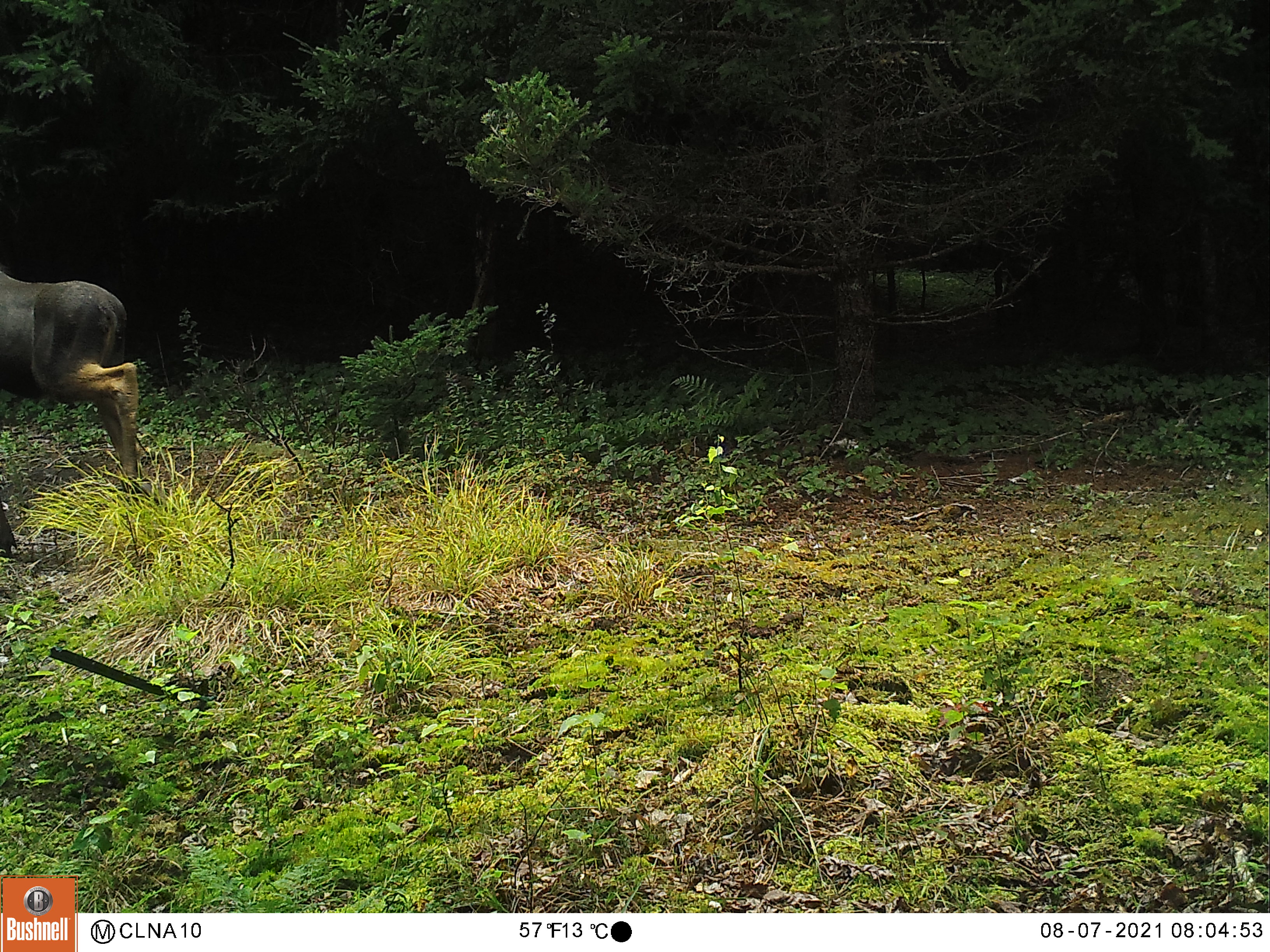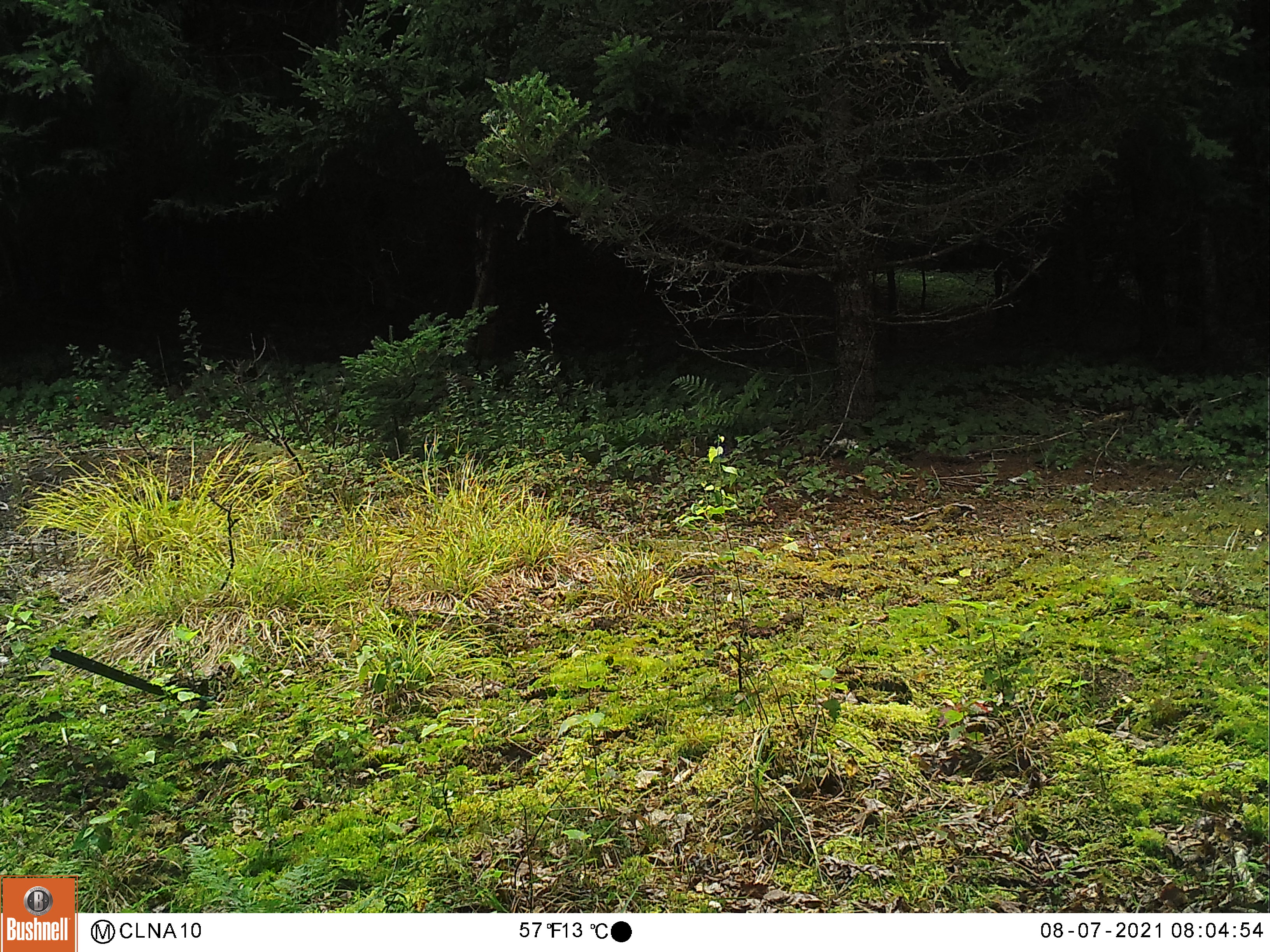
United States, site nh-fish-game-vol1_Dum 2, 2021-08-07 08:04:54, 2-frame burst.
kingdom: Animalia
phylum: Chordata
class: Mammalia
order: Artiodactyla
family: Cervidae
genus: Alces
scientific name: Alces alces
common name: moose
Moose (Alces alces).